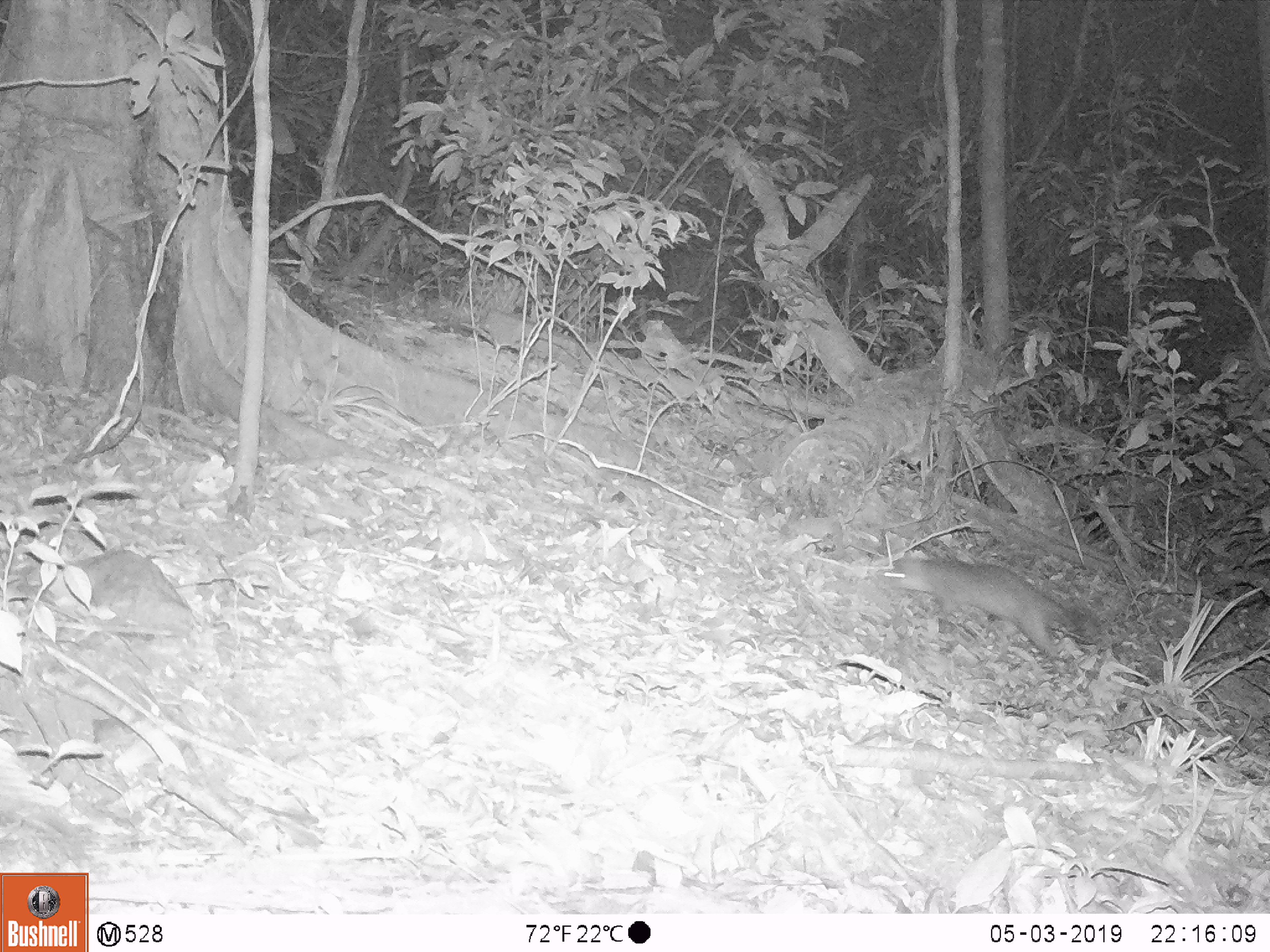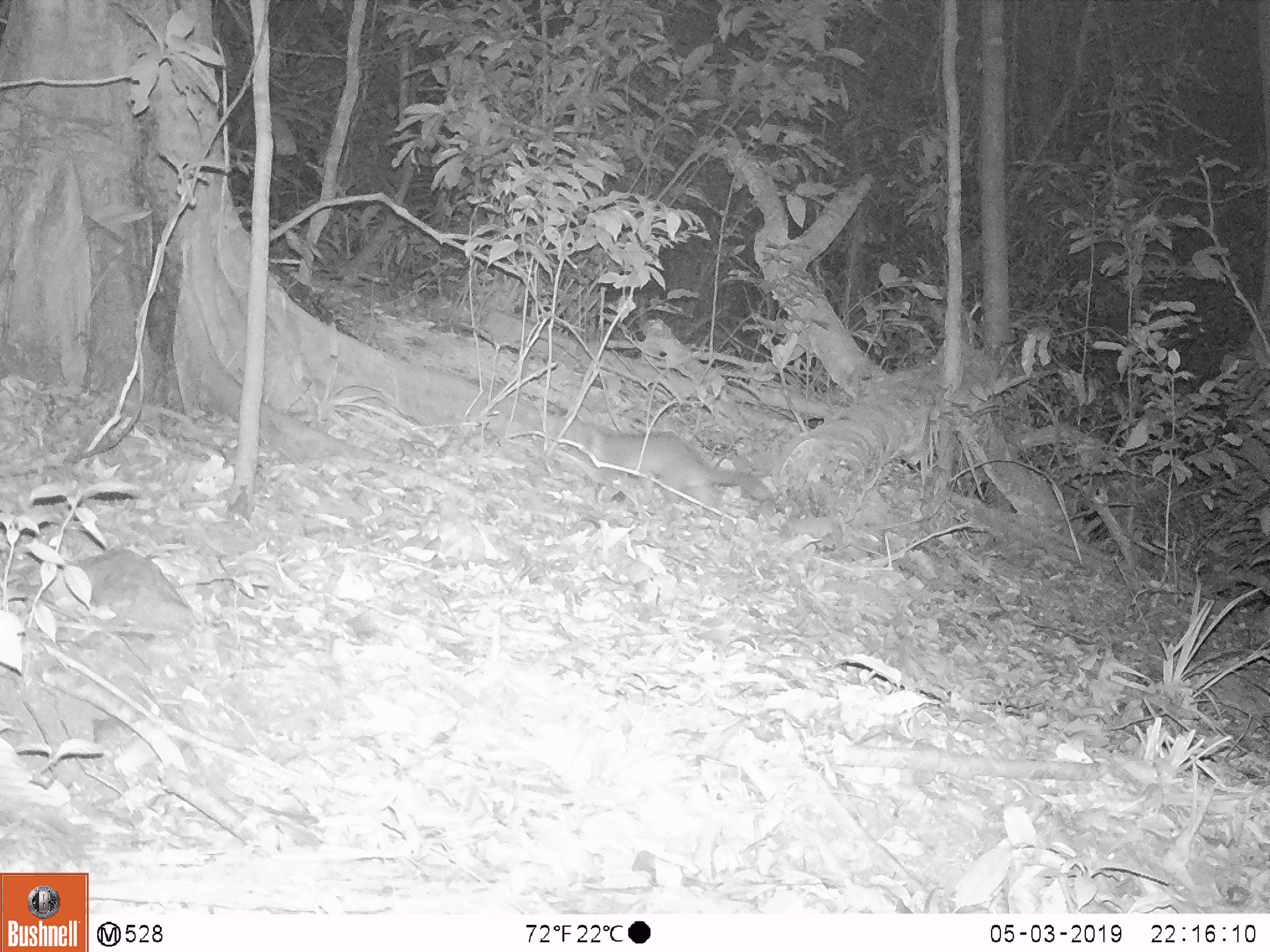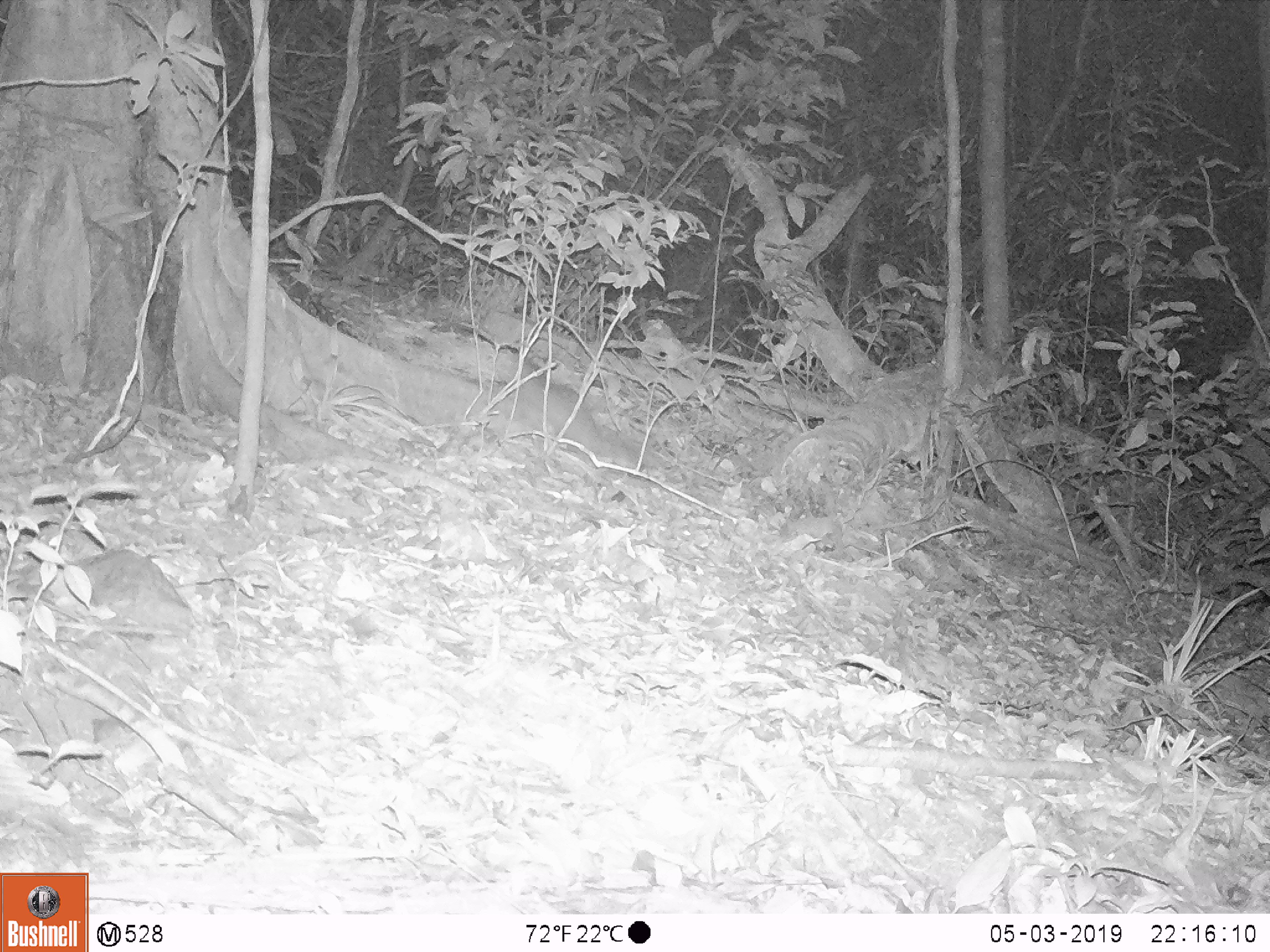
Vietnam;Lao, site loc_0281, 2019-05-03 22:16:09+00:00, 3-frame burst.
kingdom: Animalia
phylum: Chordata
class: Mammalia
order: Carnivora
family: Mustelidae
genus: Melogale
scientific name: Melogale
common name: ferret badger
Ferret badger (Melogale). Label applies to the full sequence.